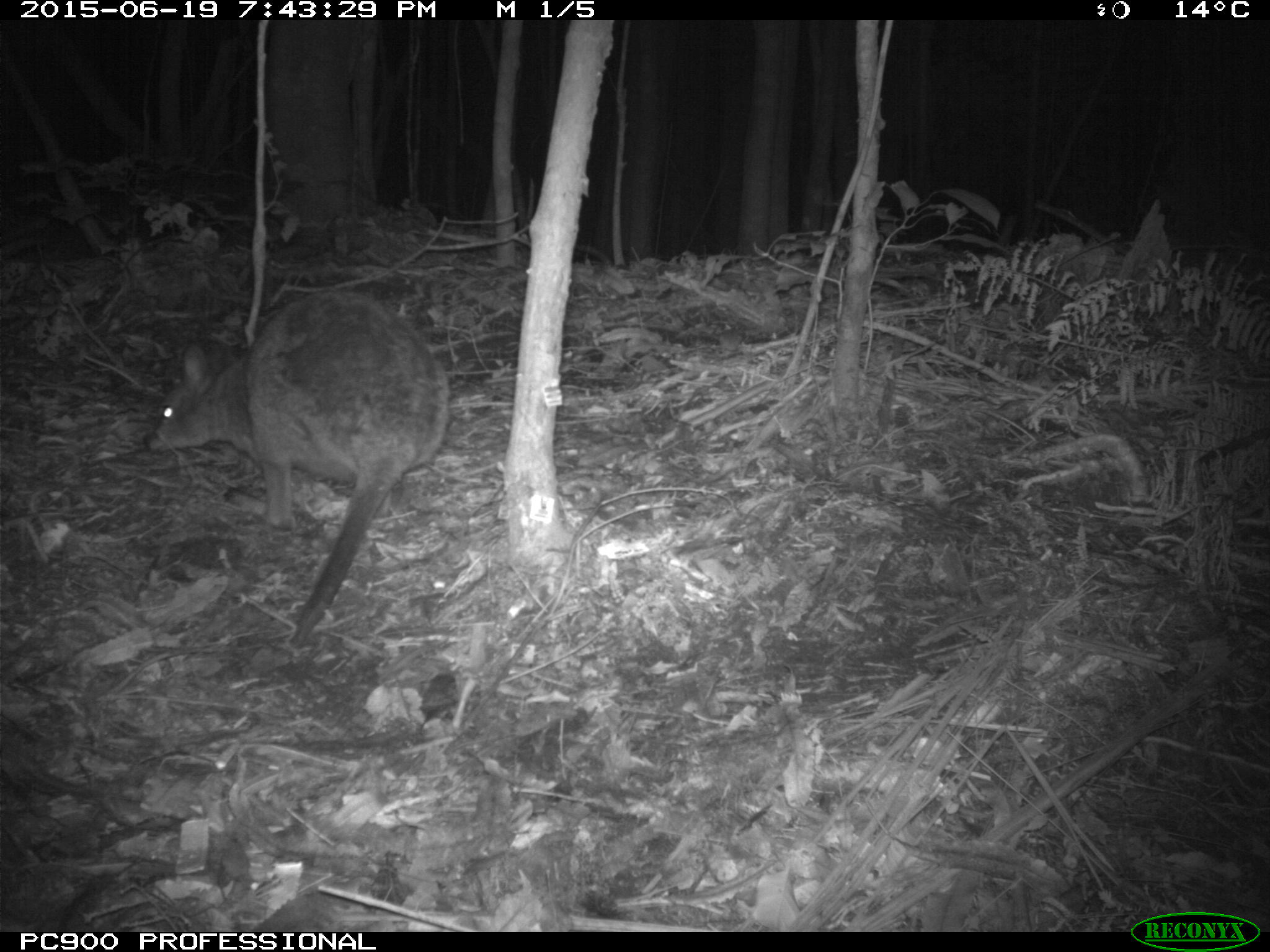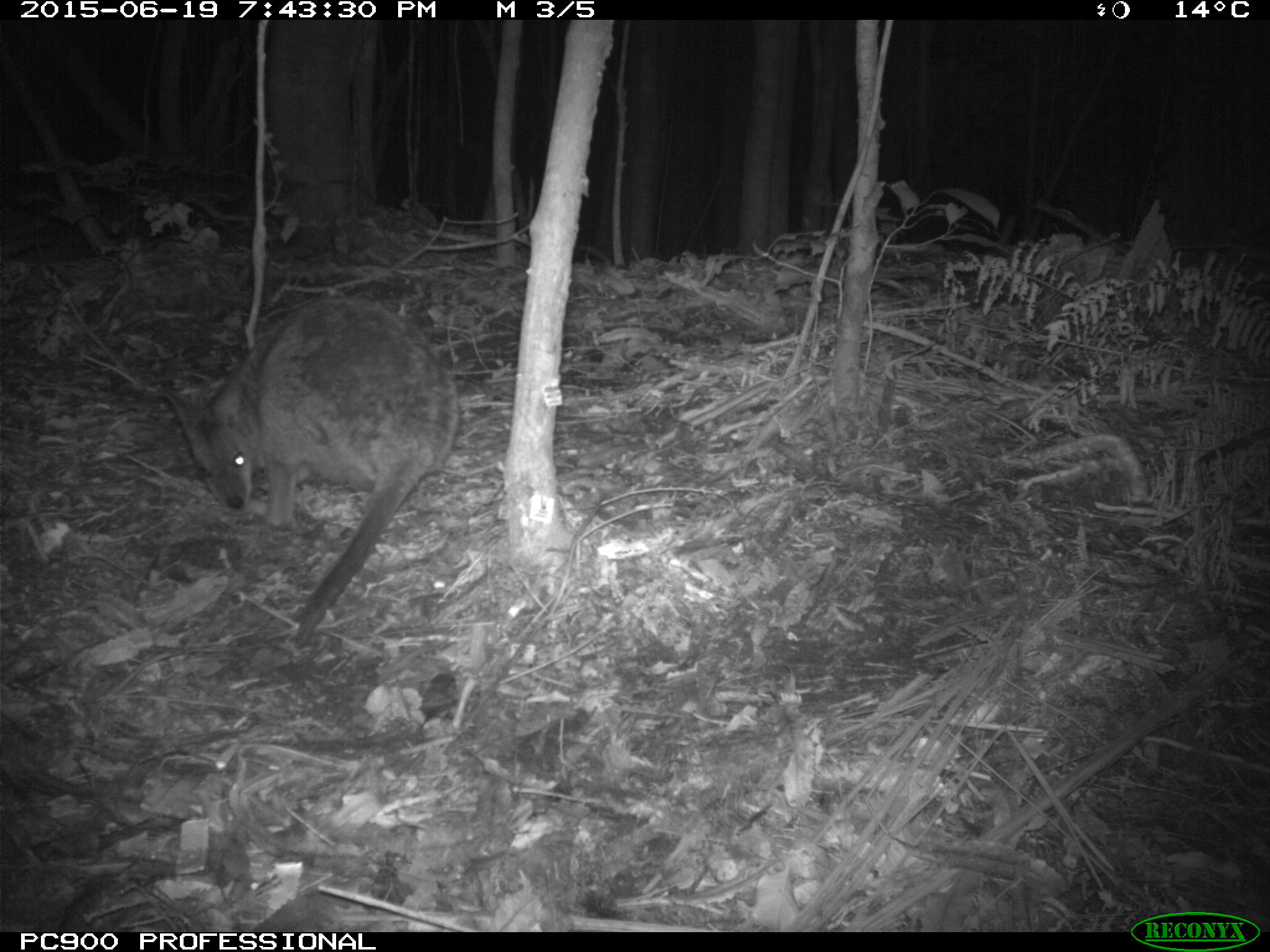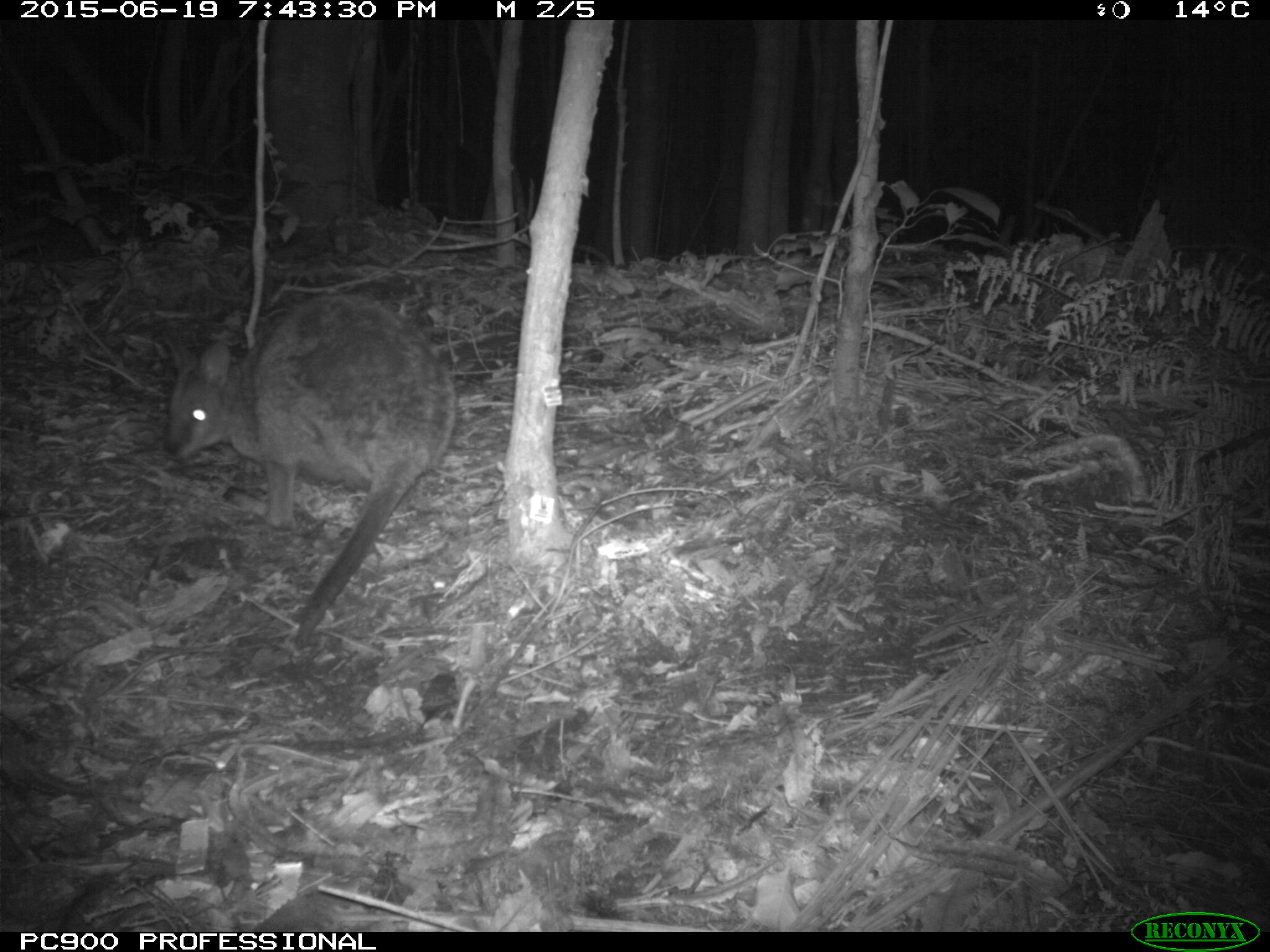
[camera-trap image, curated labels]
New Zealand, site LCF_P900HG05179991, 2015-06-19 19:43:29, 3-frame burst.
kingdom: Animalia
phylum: Chordata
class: Mammalia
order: Diprotodontia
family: Macropodidae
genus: Notamacropus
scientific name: Notamacropus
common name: wallaby